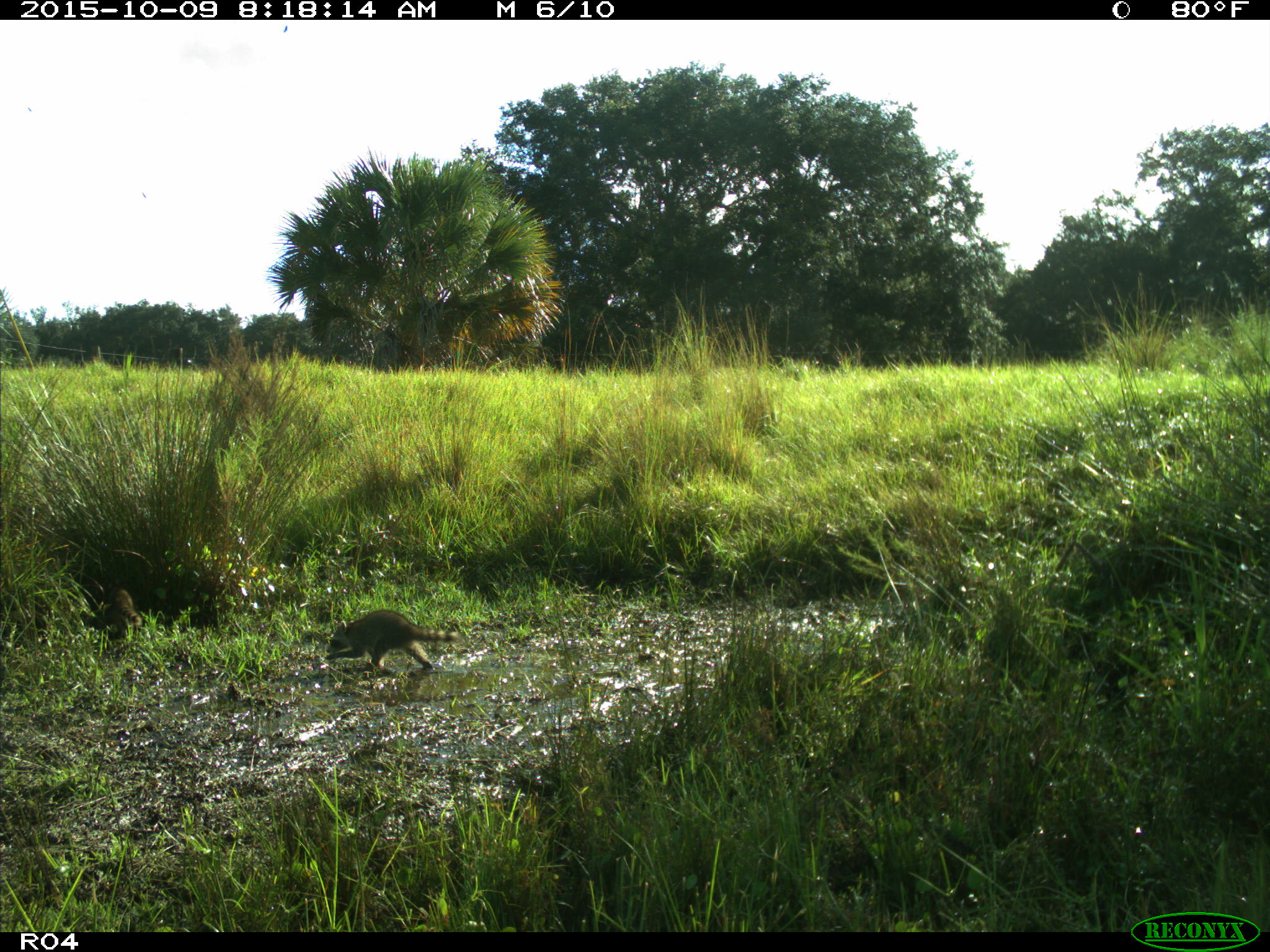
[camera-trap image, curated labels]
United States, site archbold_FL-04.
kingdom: Animalia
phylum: Chordata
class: Mammalia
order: Carnivora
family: Procyonidae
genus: Procyon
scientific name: Procyon lotor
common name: common raccoon